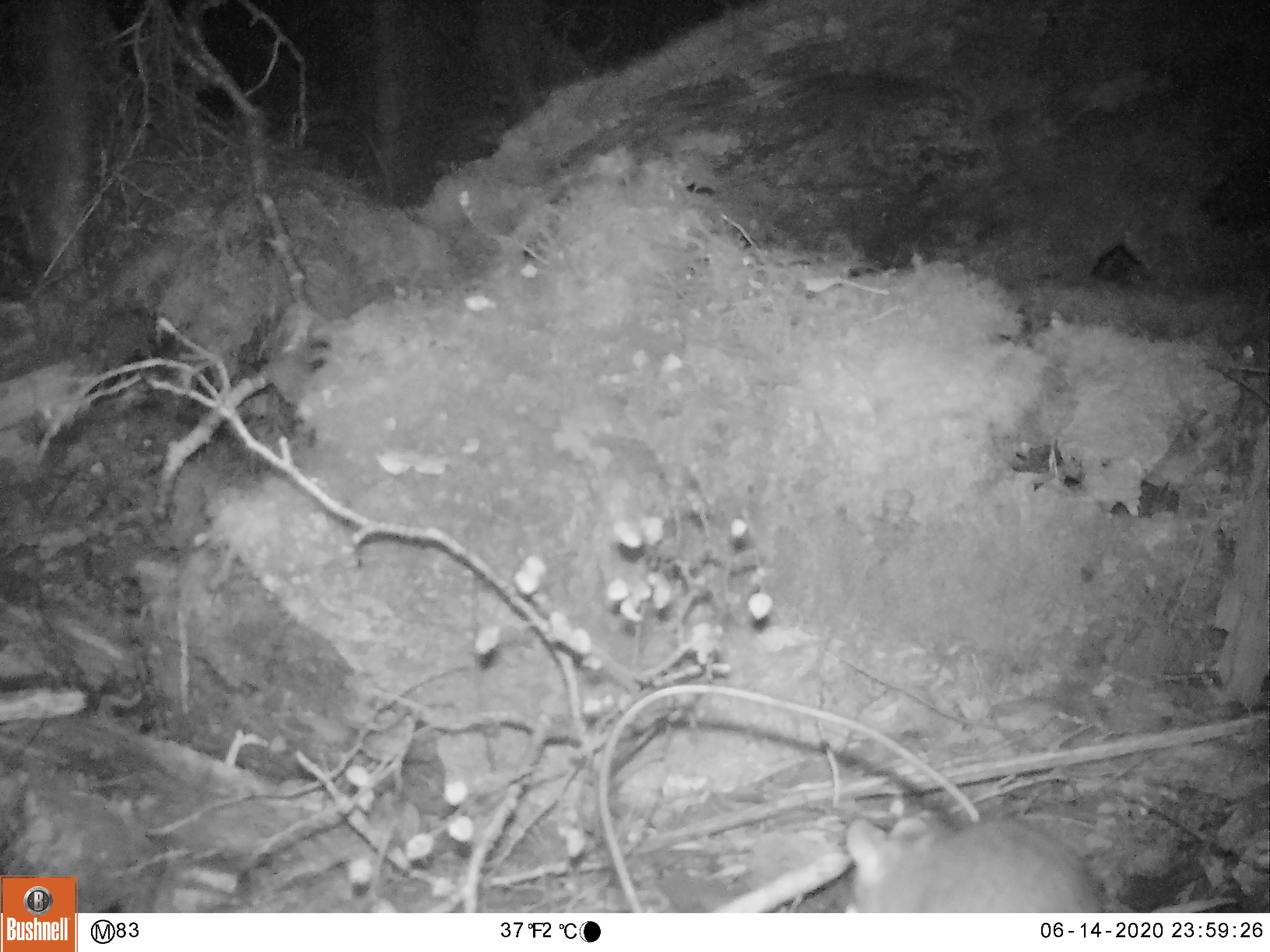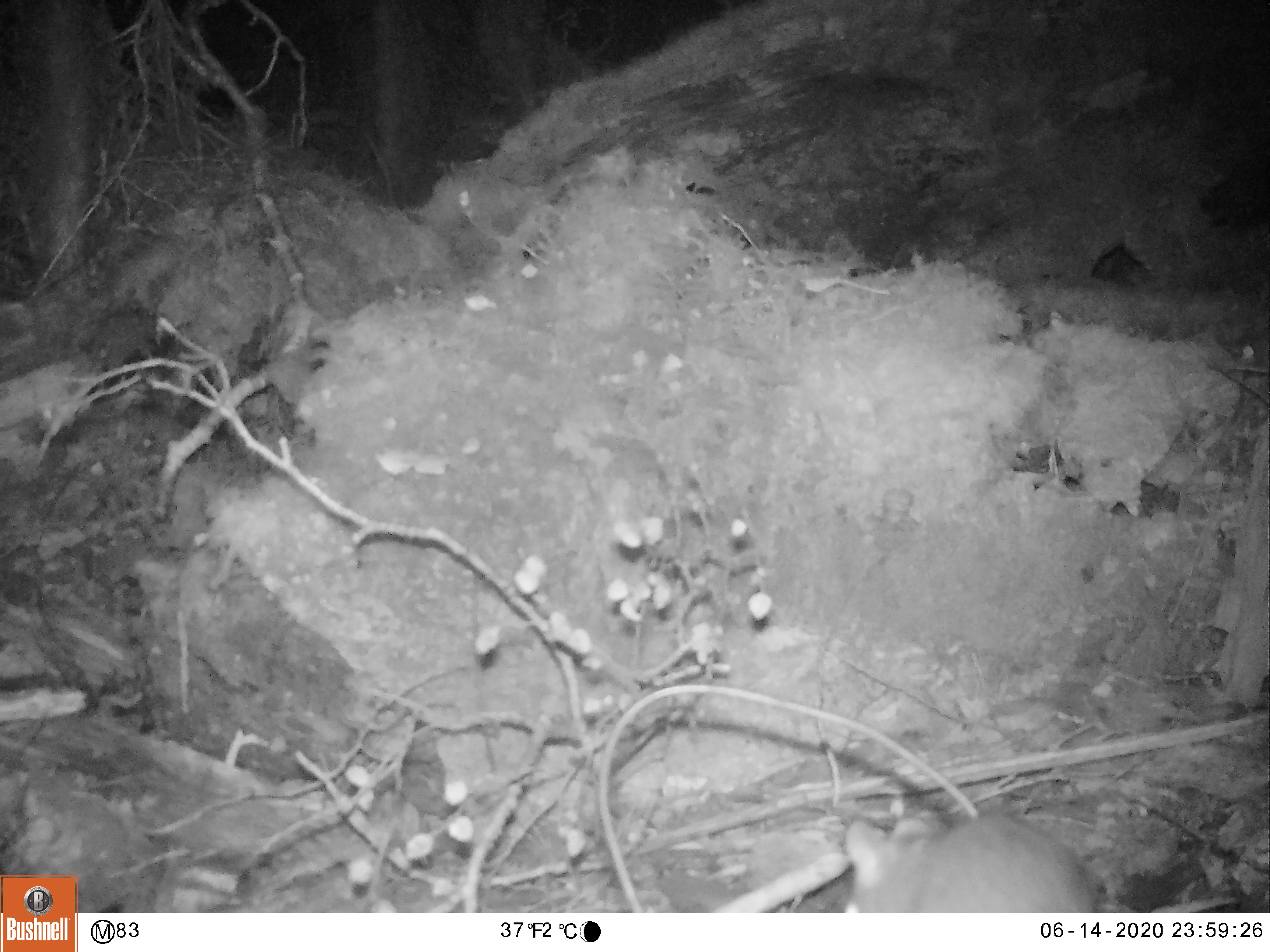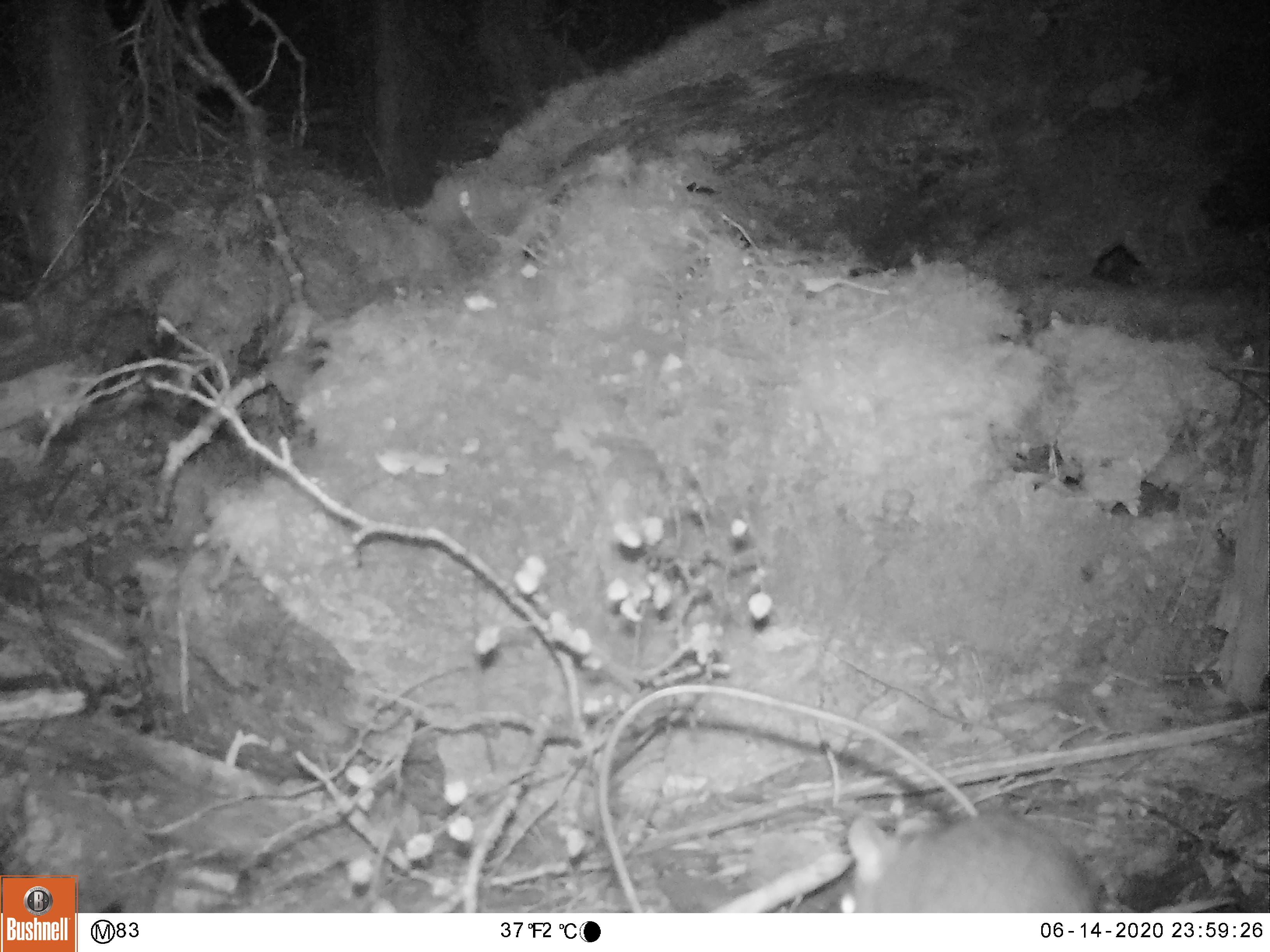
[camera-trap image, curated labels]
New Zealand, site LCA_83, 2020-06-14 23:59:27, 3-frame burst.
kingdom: Animalia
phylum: Chordata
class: Mammalia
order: Rodentia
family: Muridae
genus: Rattus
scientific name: Rattus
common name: rat